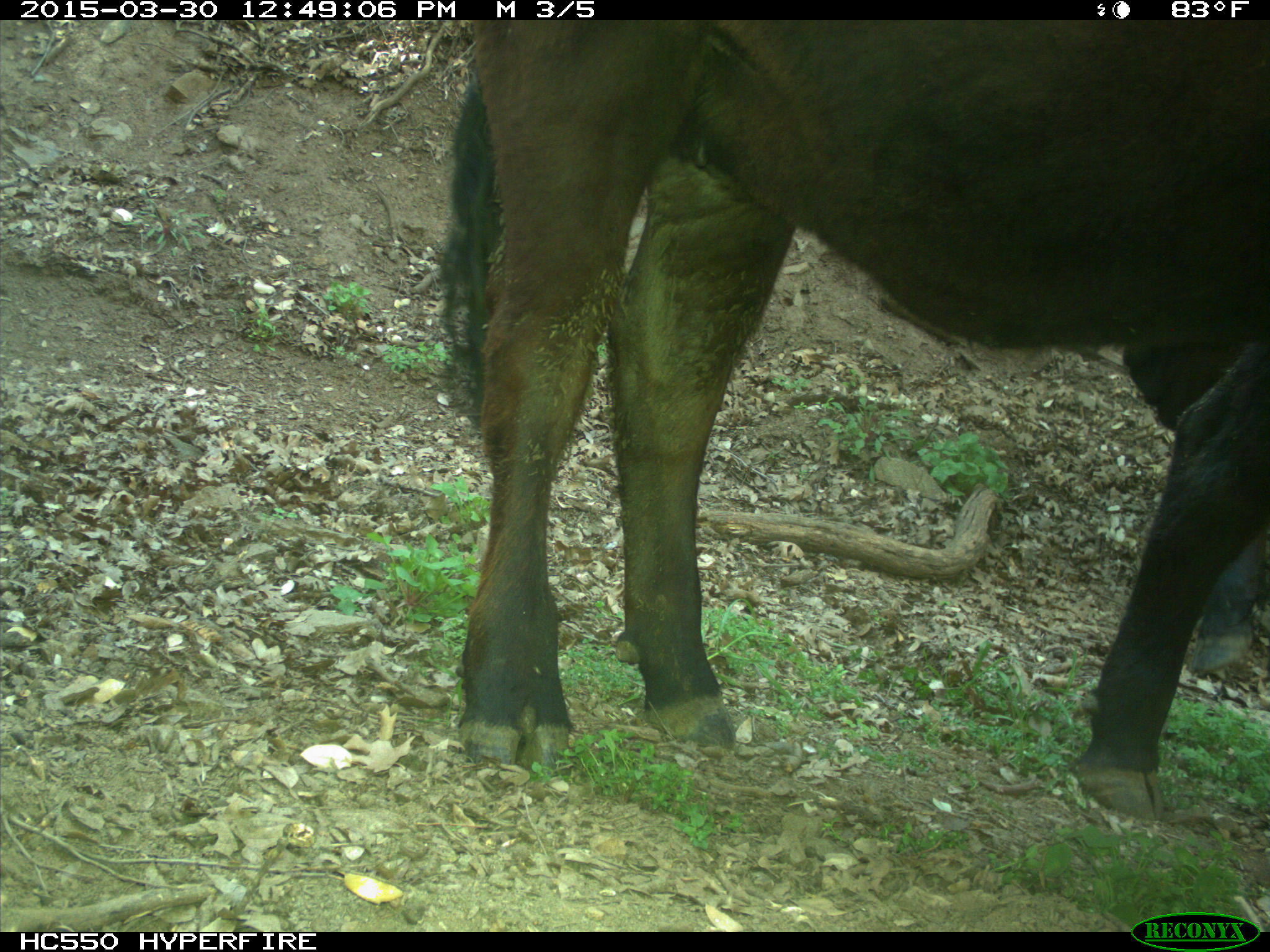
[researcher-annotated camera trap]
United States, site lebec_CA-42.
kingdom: Animalia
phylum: Chordata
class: Mammalia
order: Artiodactyla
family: Bovidae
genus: Bos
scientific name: Bos taurus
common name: domestic cow